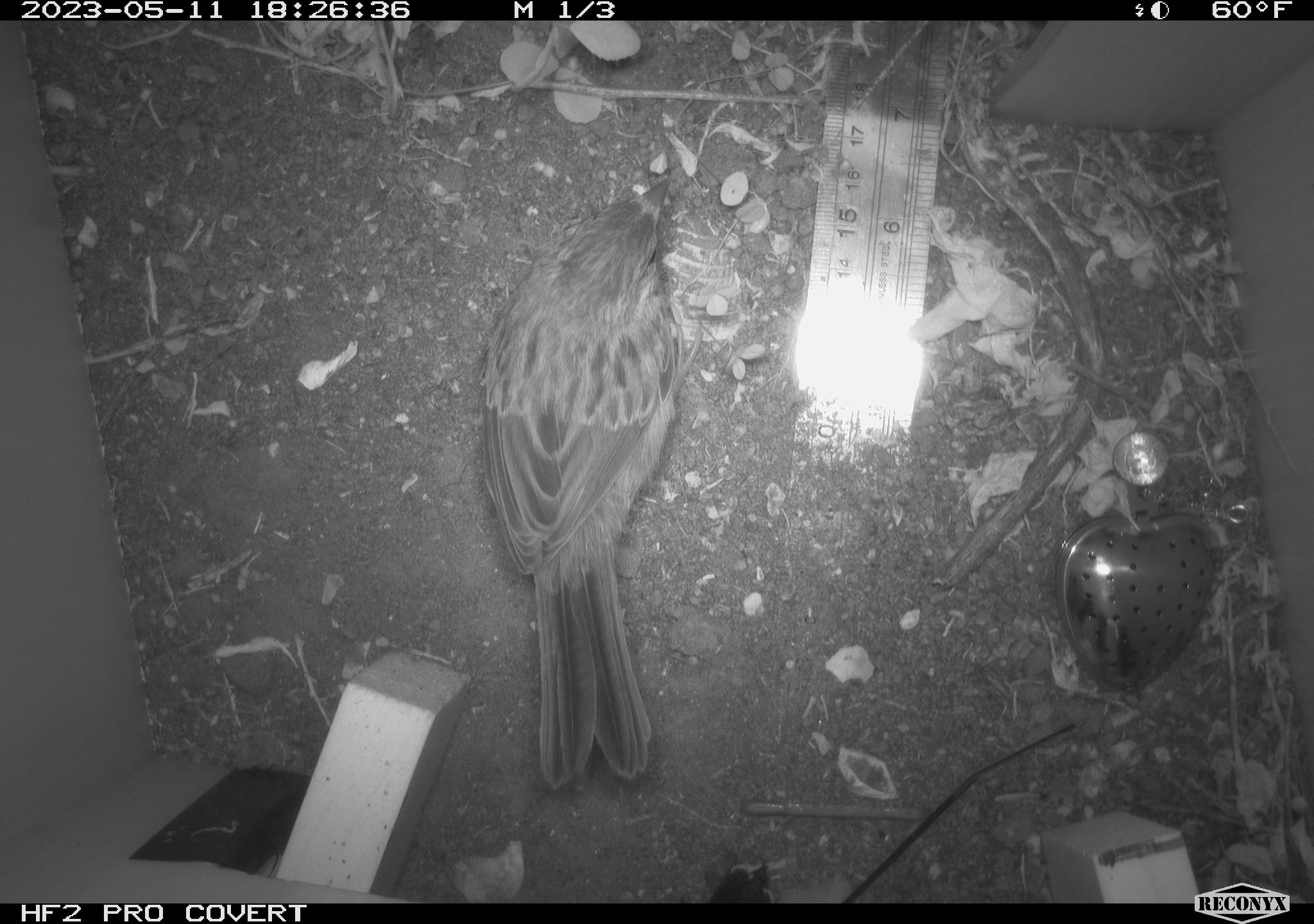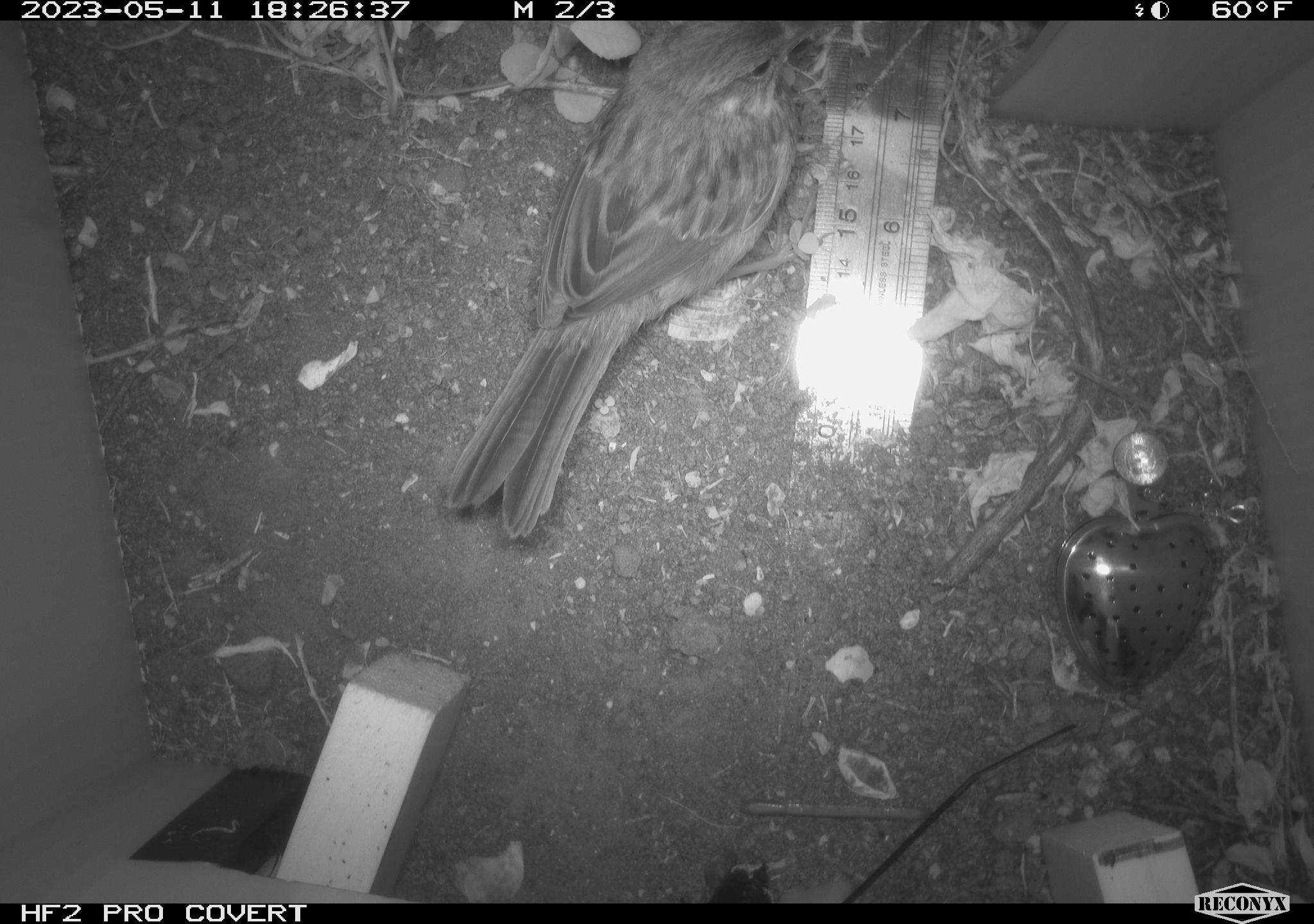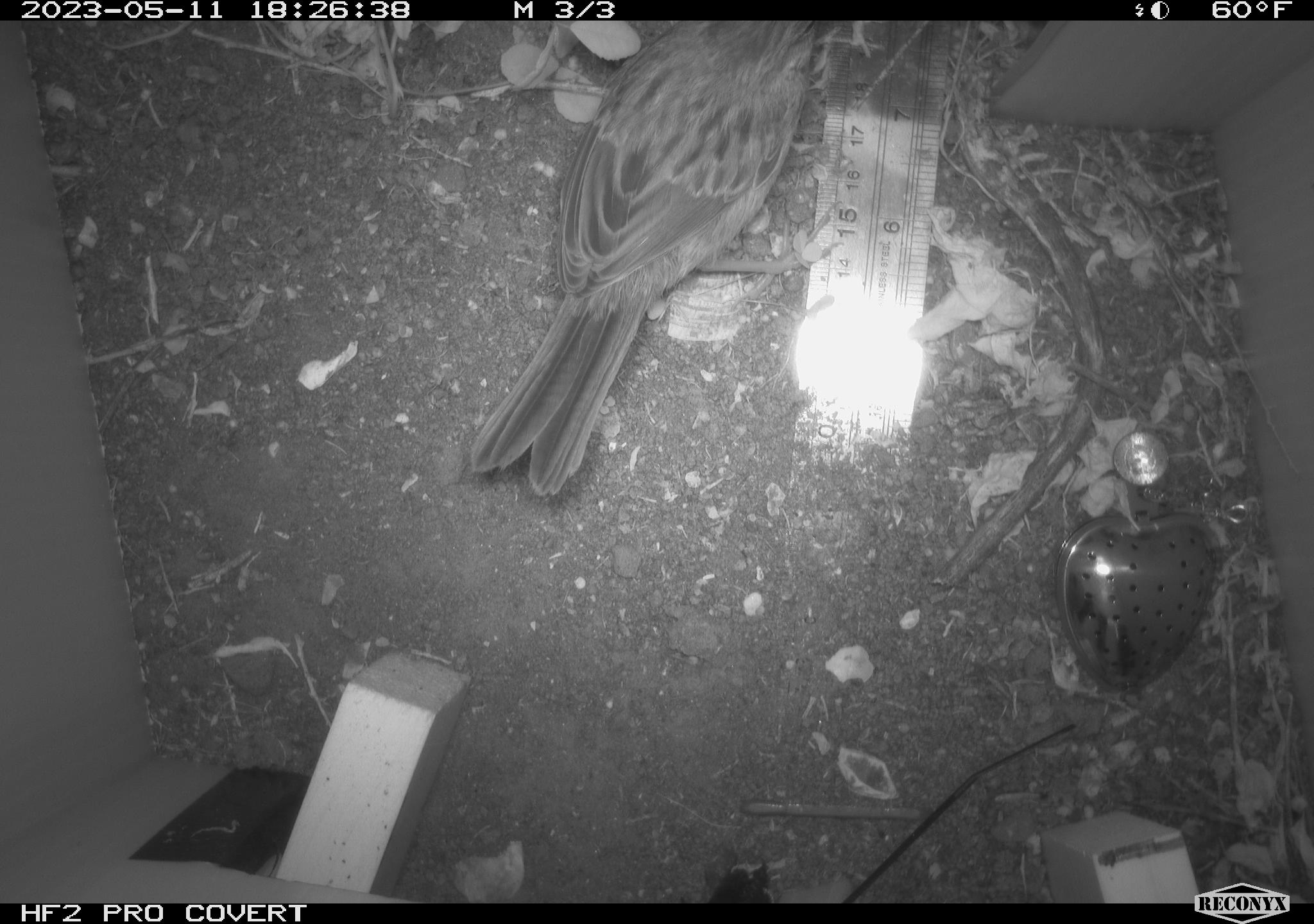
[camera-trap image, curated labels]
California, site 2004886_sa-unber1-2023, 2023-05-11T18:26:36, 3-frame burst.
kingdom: Animalia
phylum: Chordata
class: Aves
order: Passeriformes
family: Passerellidae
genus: Melospiza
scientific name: Melospiza melodia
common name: song sparrow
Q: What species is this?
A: Song sparrow (Melospiza melodia).